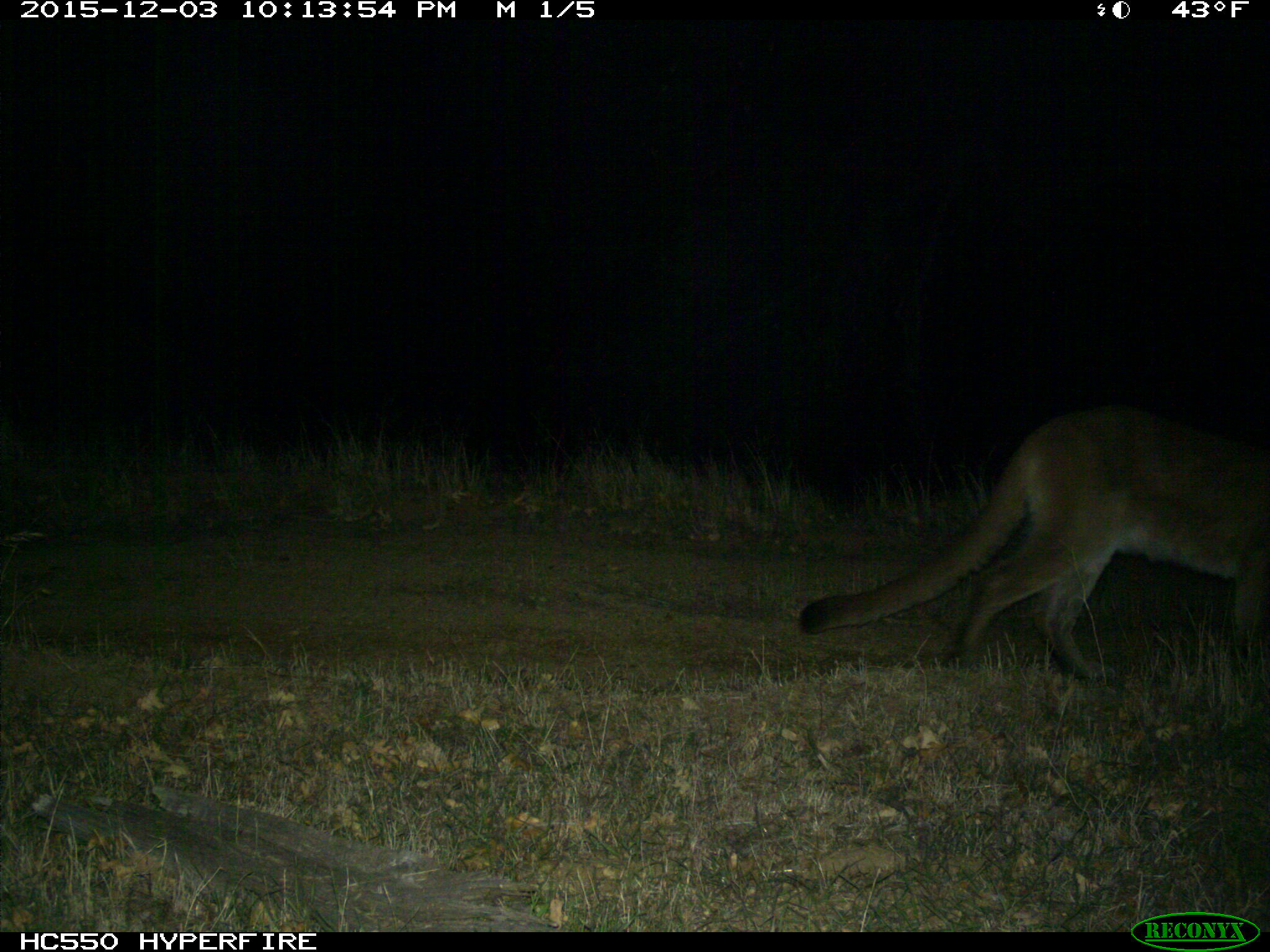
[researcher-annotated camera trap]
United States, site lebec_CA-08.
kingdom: Animalia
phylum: Chordata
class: Mammalia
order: Carnivora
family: Felidae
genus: Puma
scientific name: Puma concolor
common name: mountain lion